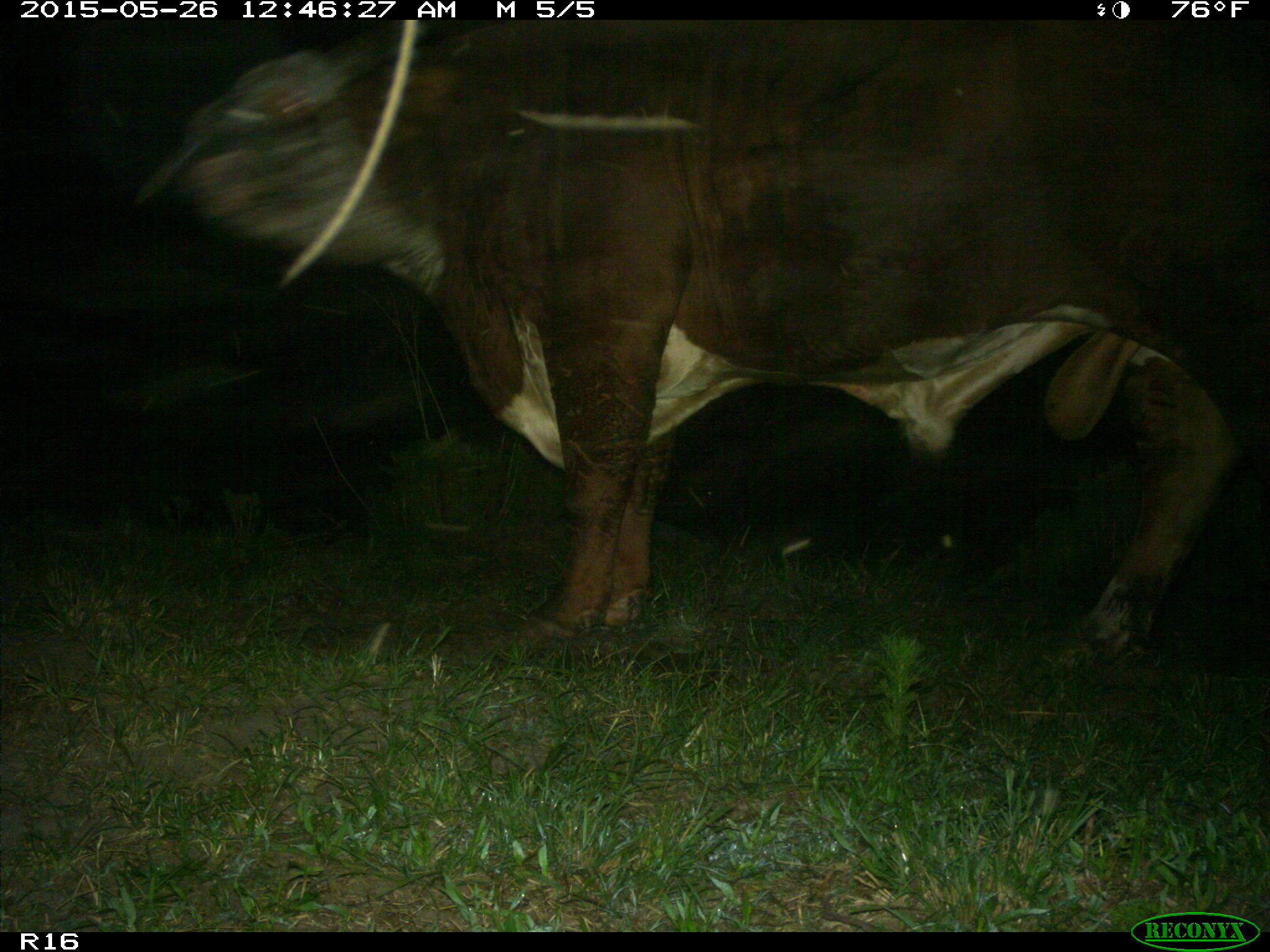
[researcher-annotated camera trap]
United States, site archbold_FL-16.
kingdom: Animalia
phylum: Chordata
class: Mammalia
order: Artiodactyla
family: Bovidae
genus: Bos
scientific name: Bos taurus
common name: domestic cow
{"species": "Bos taurus (domestic cow)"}